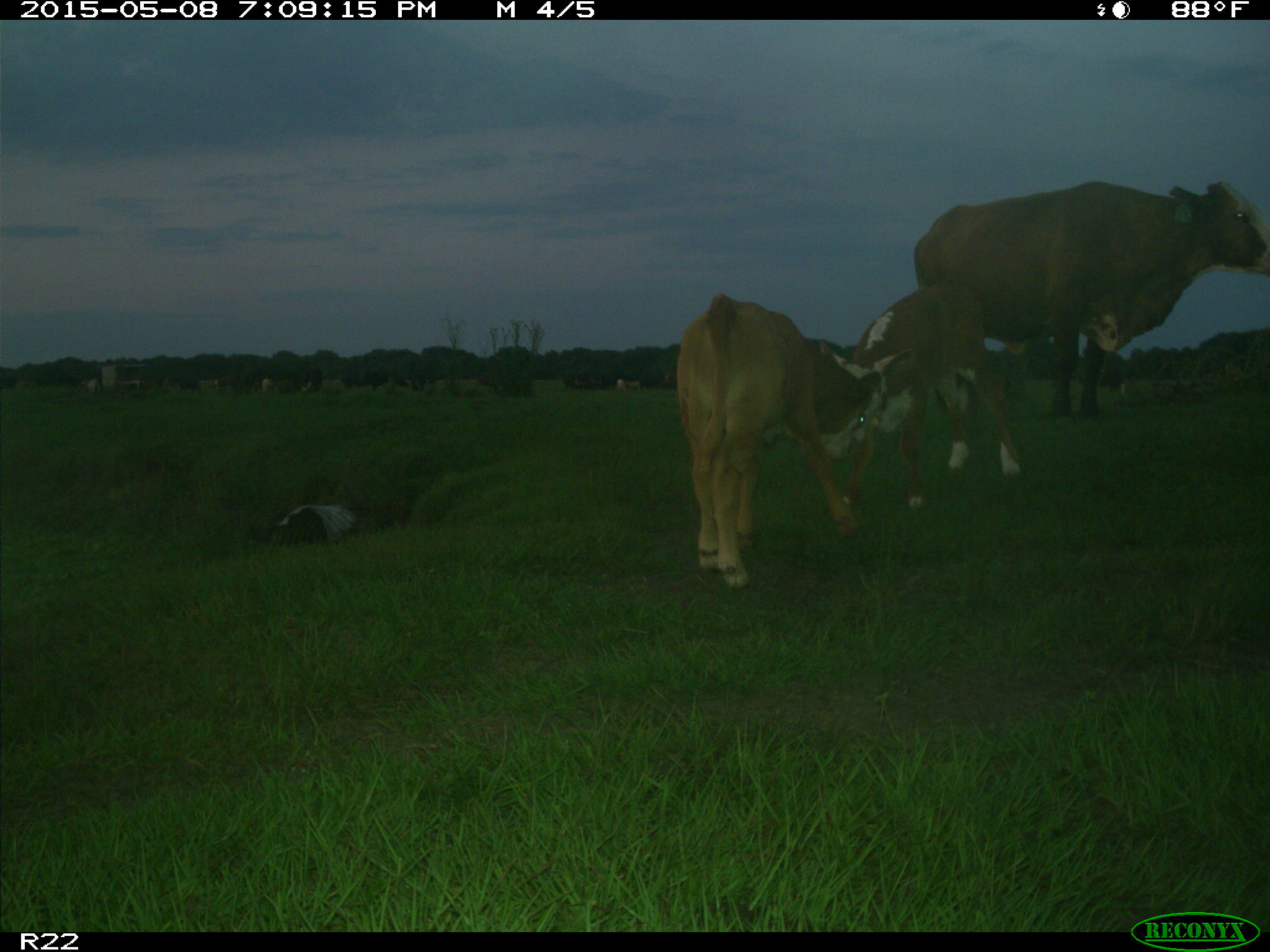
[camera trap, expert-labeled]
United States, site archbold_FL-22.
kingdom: Animalia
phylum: Chordata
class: Mammalia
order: Artiodactyla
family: Bovidae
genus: Bos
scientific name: Bos taurus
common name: domestic cow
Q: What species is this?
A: Bos taurus (domestic cow).